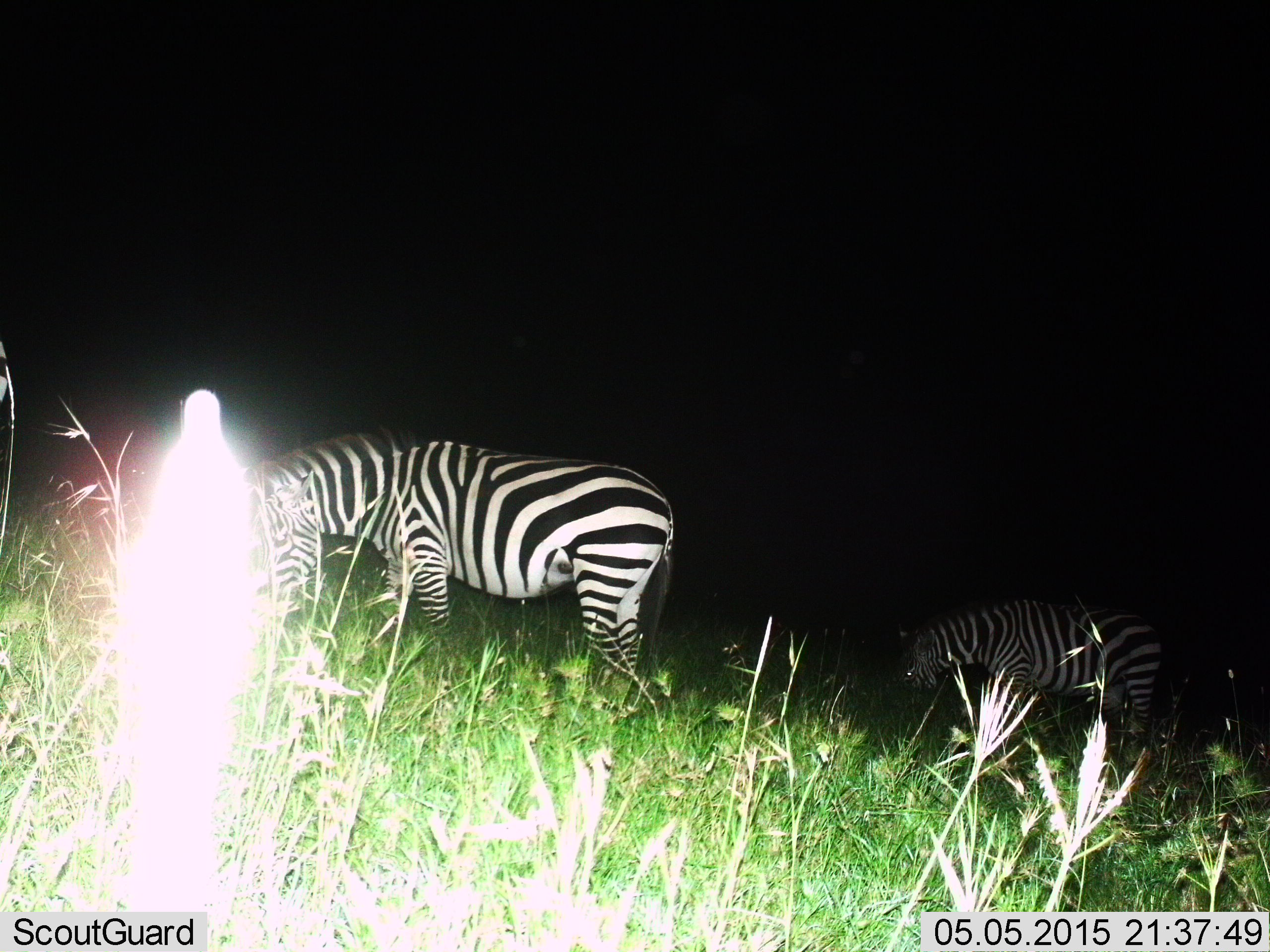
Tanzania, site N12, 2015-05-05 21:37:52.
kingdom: Animalia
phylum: Chordata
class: Mammalia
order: Perissodactyla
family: Equidae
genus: Equus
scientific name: Equus quagga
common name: plains zebra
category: zebra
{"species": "zebra (plains zebra) (Equus quagga)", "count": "2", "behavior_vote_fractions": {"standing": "10%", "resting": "0%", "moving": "10%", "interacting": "0%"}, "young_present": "0%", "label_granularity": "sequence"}